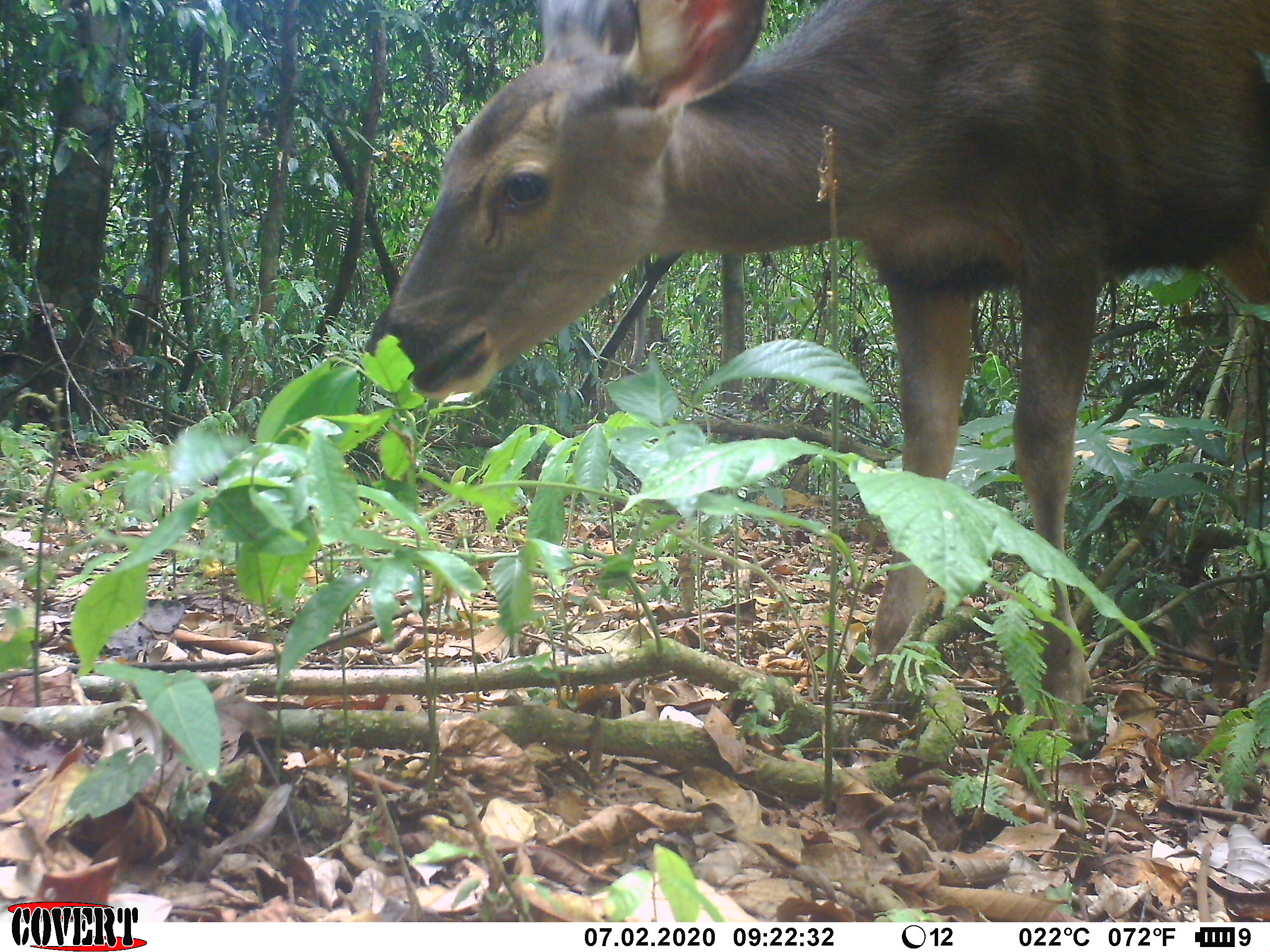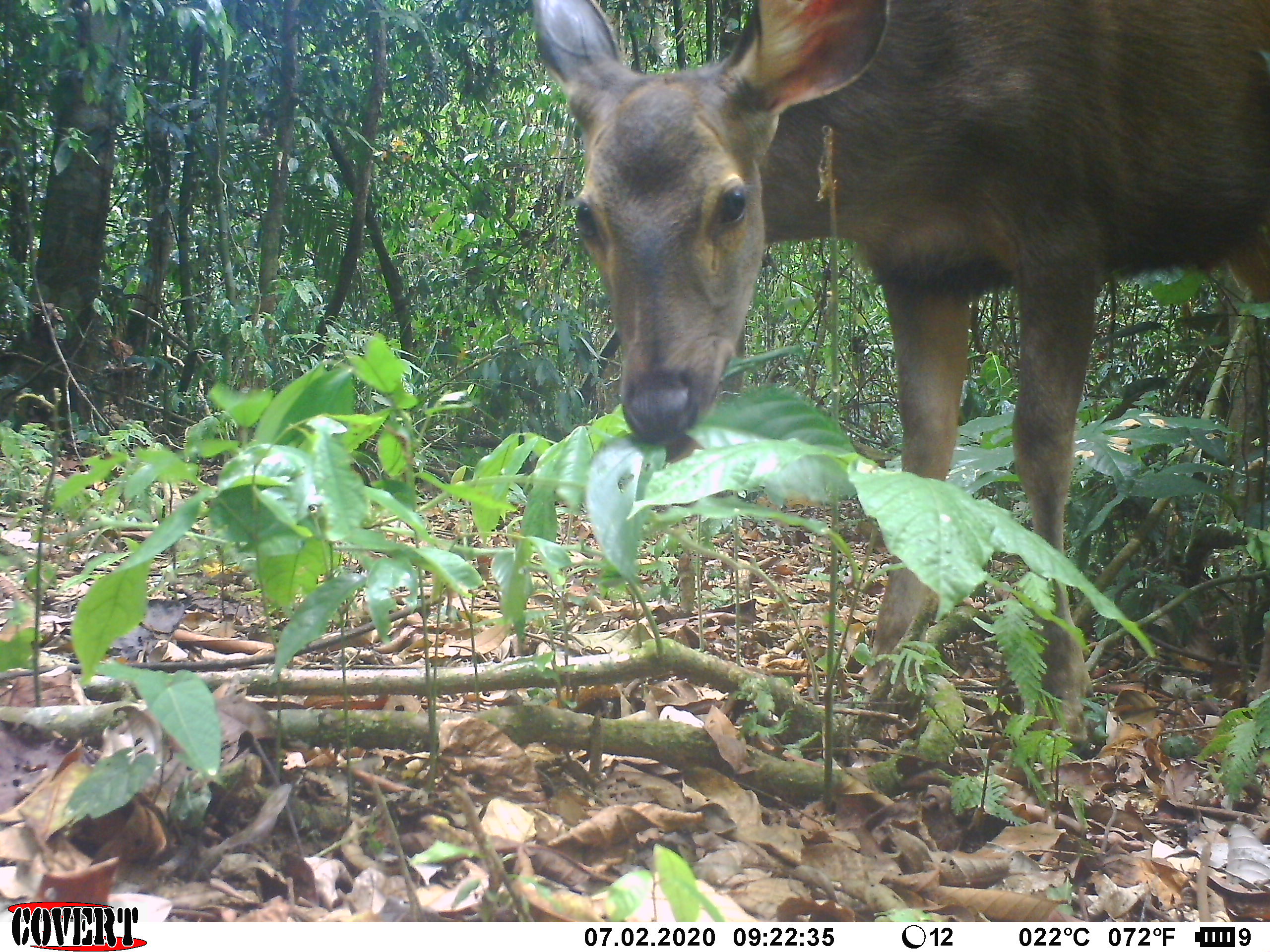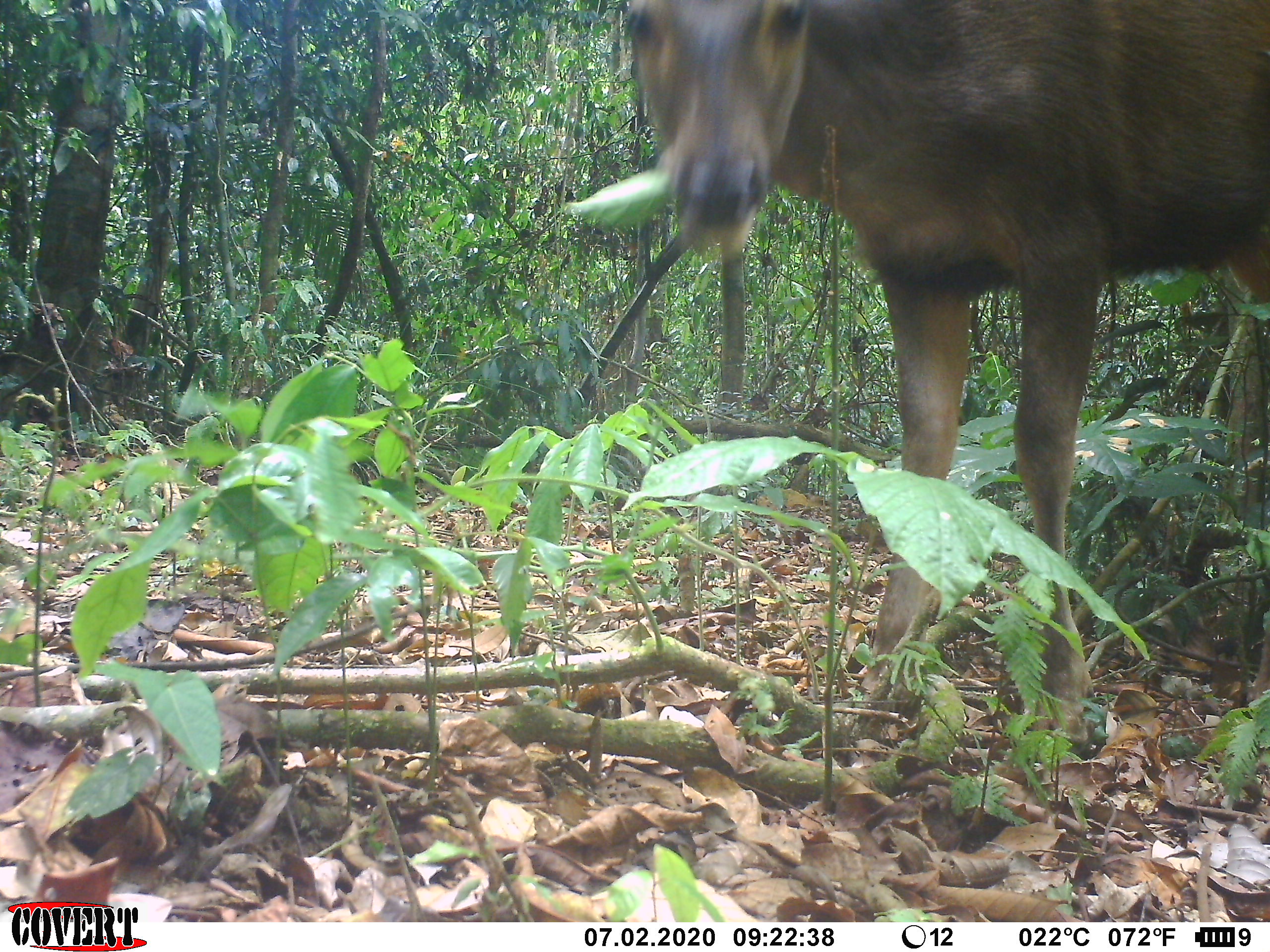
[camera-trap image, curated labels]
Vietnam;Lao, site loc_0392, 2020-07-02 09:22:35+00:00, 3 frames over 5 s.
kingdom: Animalia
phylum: Chordata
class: Mammalia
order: Artiodactyla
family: Cervidae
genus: Rusa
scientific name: Rusa unicolor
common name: sambar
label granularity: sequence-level